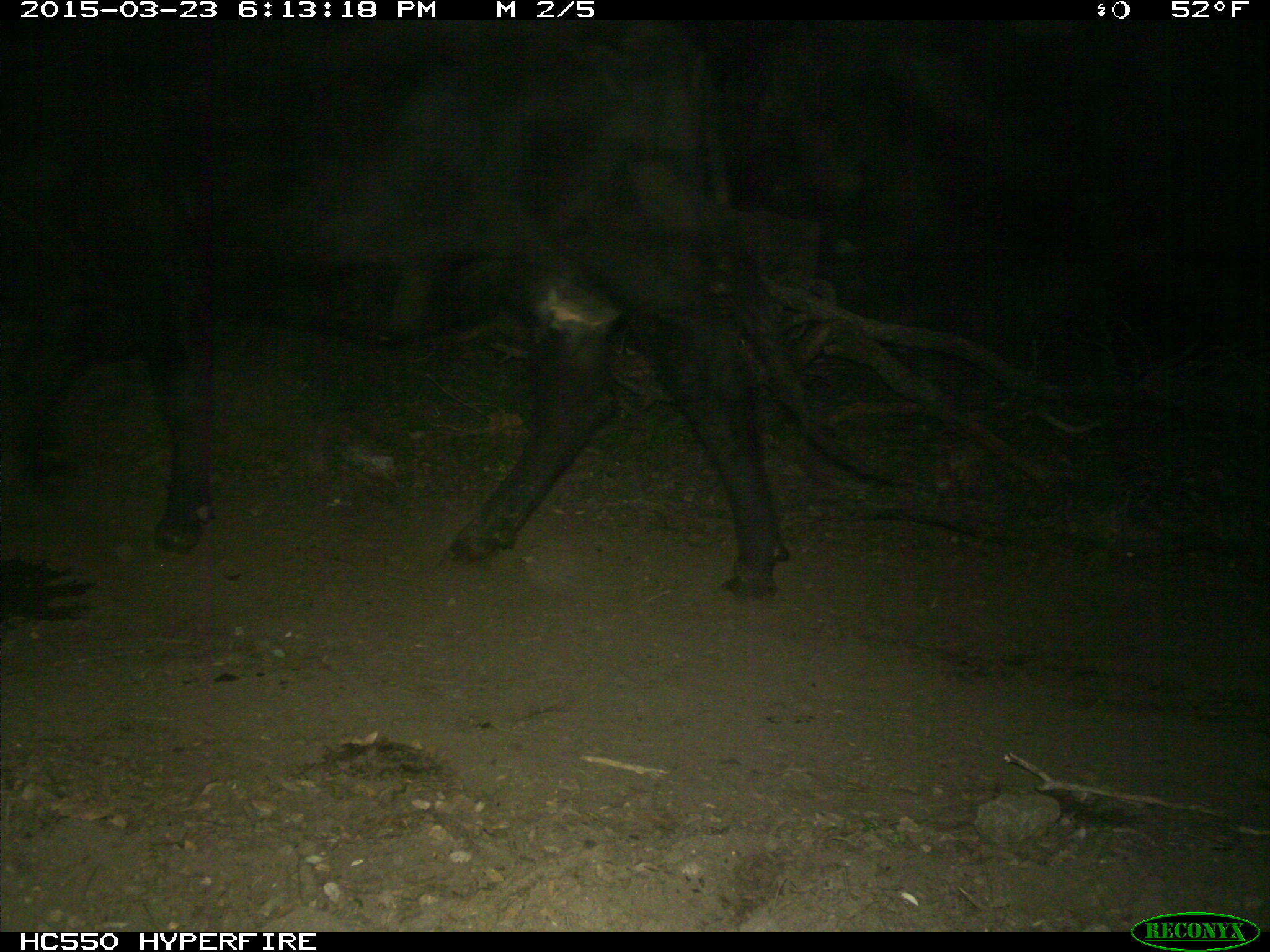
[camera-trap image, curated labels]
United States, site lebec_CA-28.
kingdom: Animalia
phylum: Chordata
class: Mammalia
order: Artiodactyla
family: Bovidae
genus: Bos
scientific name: Bos taurus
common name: domestic cow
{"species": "Bos taurus (domestic cow)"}